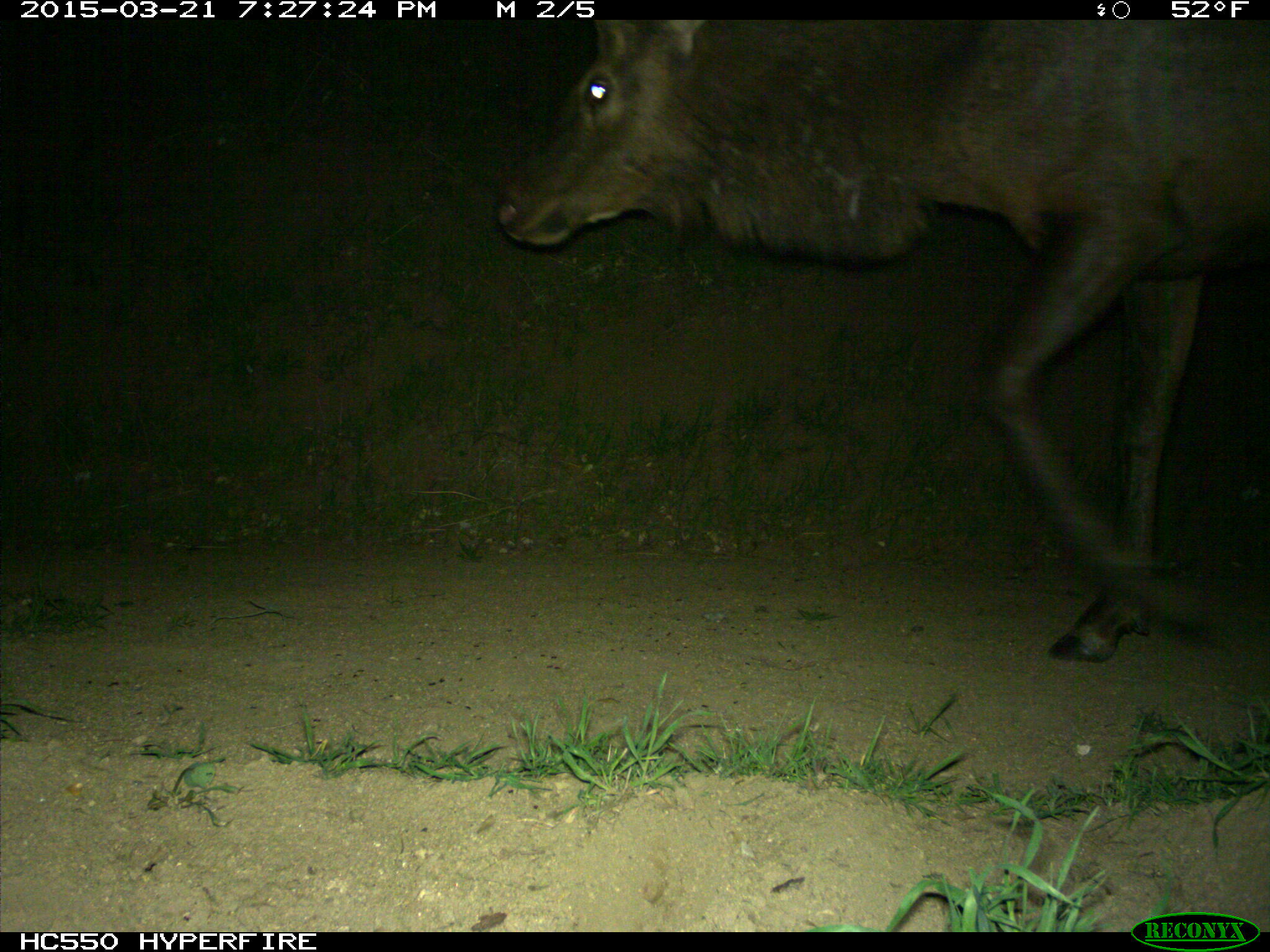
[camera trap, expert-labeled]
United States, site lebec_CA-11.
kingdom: Animalia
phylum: Chordata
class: Mammalia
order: Artiodactyla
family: Cervidae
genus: Cervus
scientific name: Cervus canadensis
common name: elk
Cervus canadensis (elk).